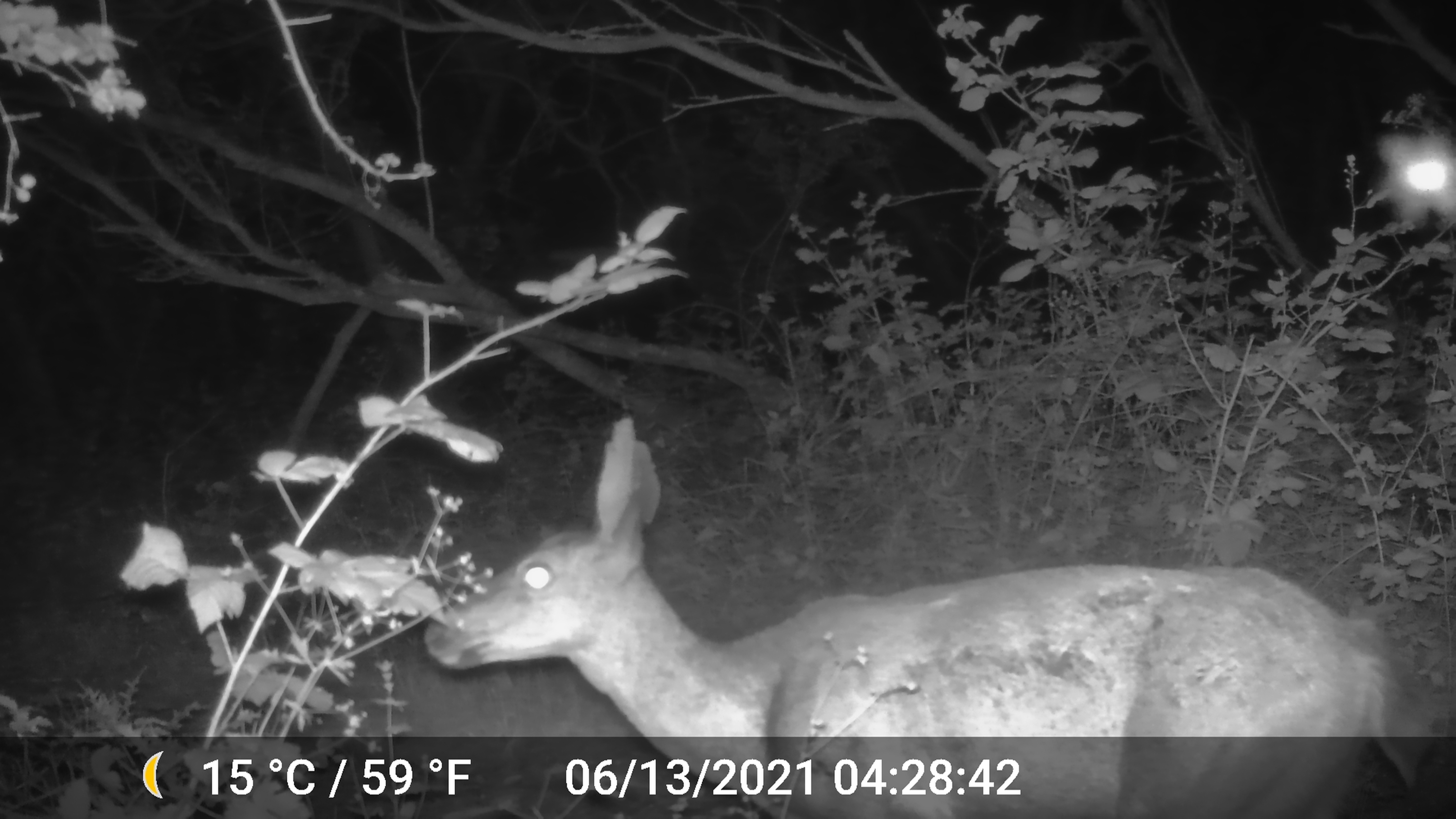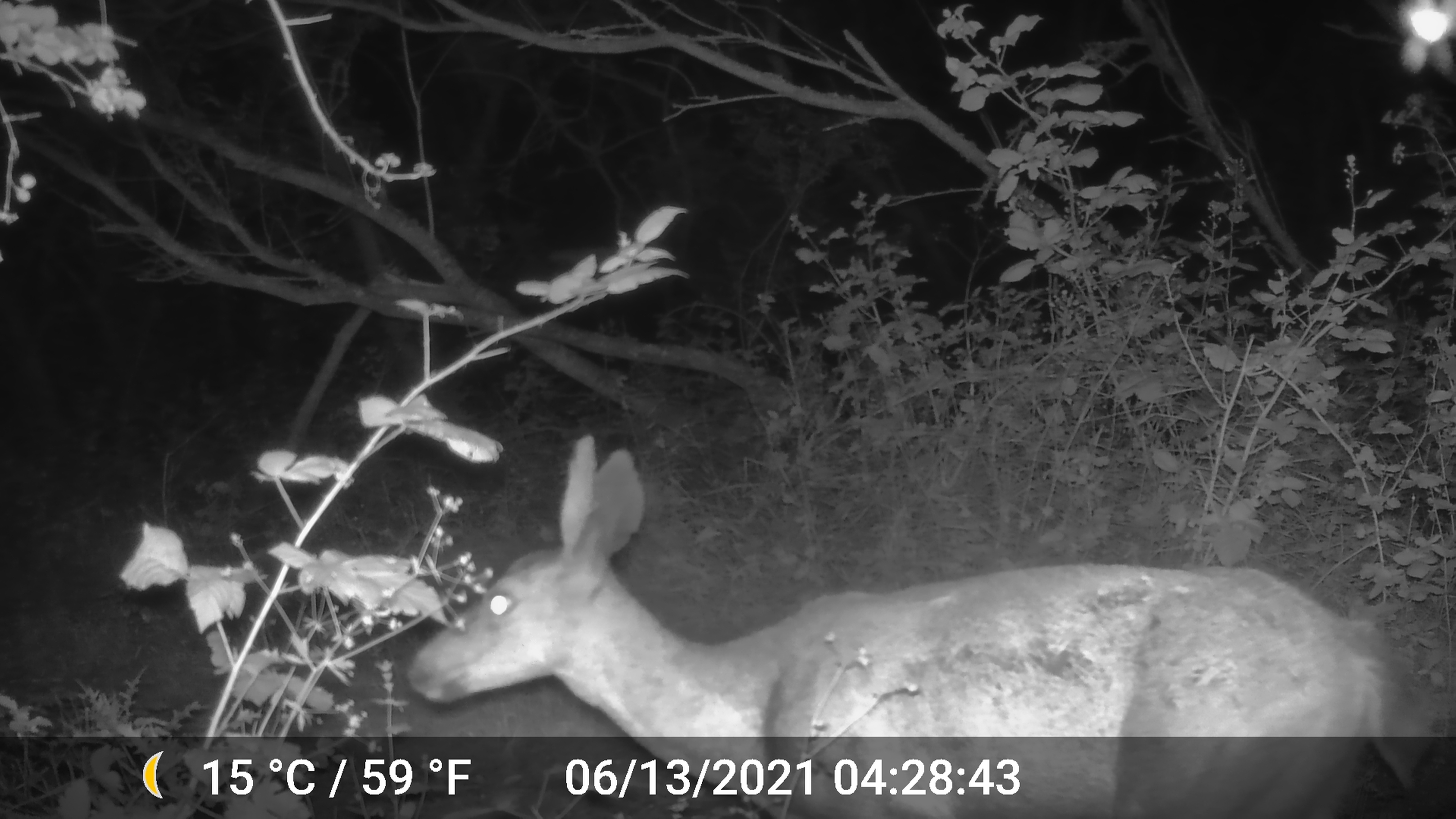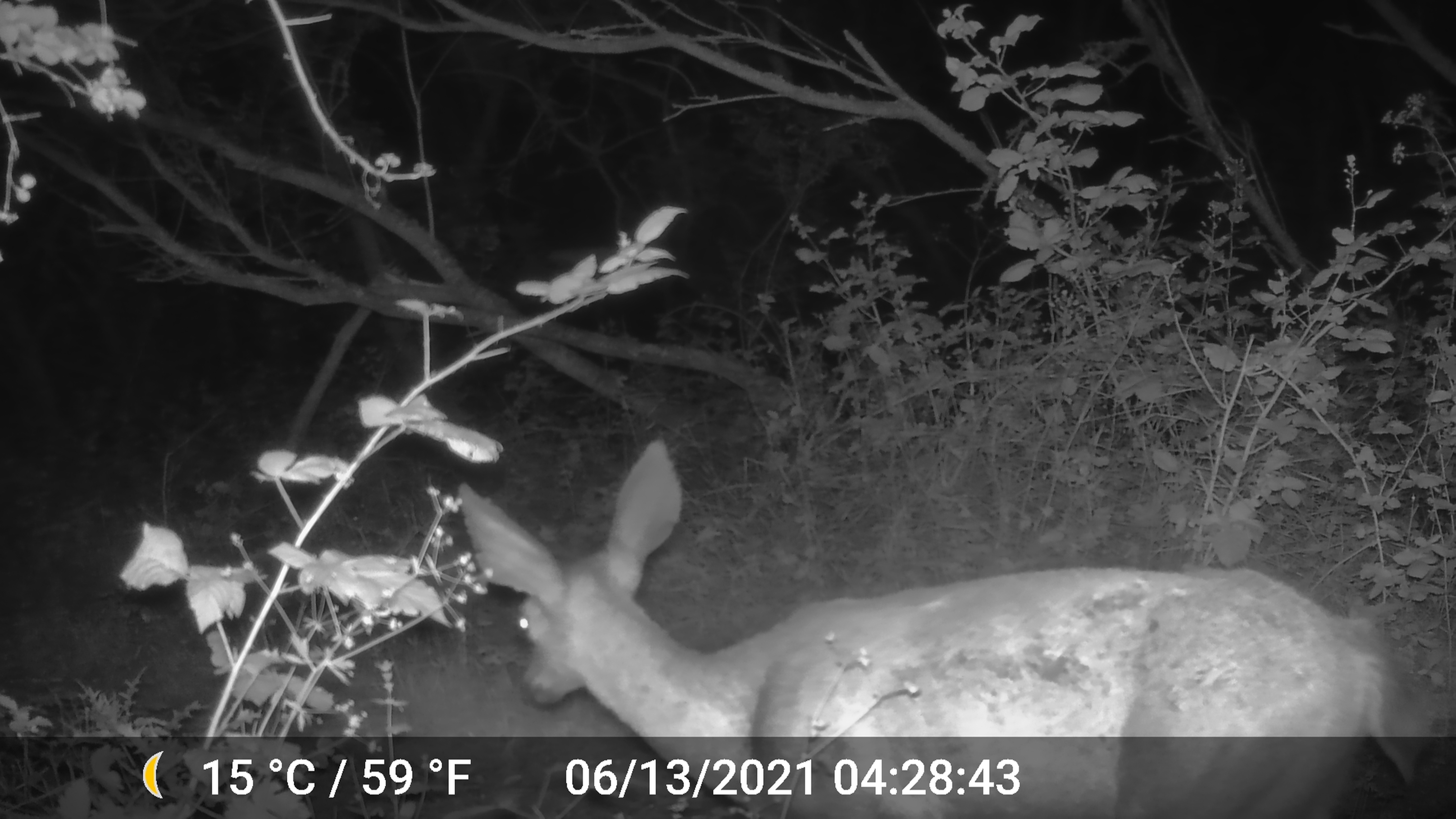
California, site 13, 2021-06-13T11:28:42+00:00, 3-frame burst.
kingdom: Animalia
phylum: Chordata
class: Mammalia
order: Artiodactyla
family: Cervidae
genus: Odocoileus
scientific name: Odocoileus hemionus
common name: mule deer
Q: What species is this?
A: Mule deer (Odocoileus hemionus).